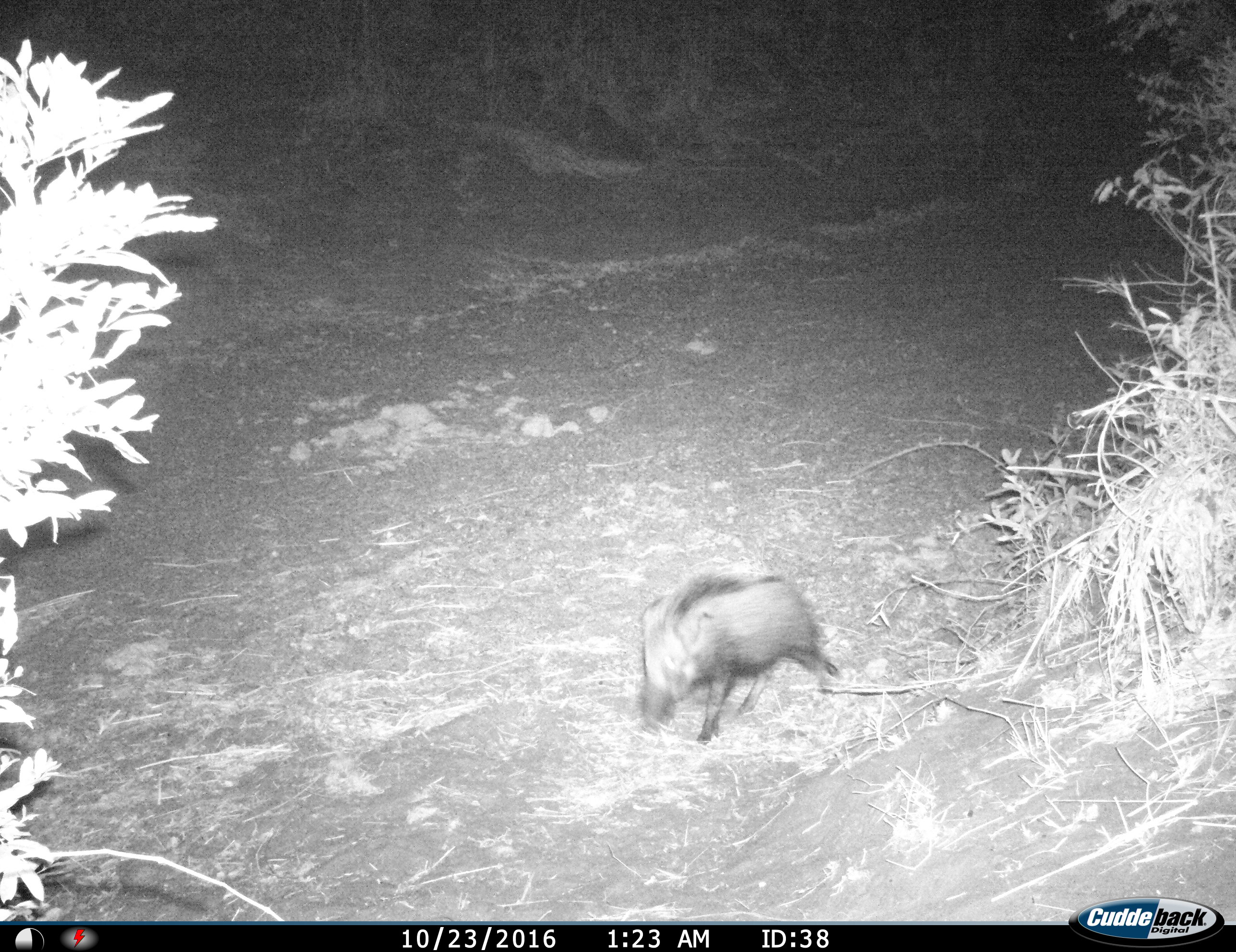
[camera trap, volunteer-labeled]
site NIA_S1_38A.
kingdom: Animalia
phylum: Chordata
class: Mammalia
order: Artiodactyla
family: Suidae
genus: Potamochoerus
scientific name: Potamochoerus larvatus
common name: bushpig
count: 1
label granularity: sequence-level